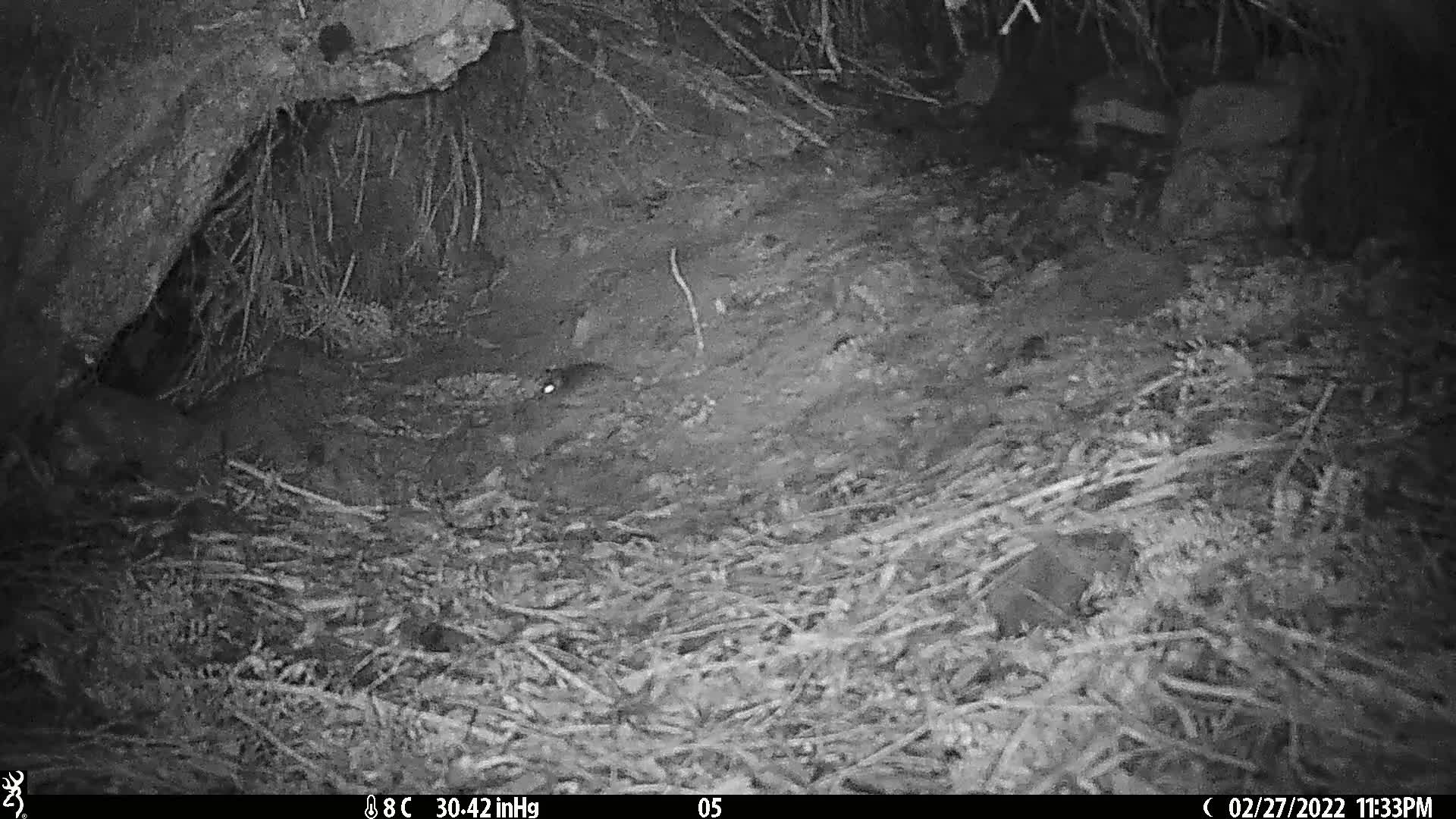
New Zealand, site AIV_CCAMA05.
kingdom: Animalia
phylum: Chordata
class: Mammalia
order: Rodentia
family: Muridae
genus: Mus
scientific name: Mus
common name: mouse